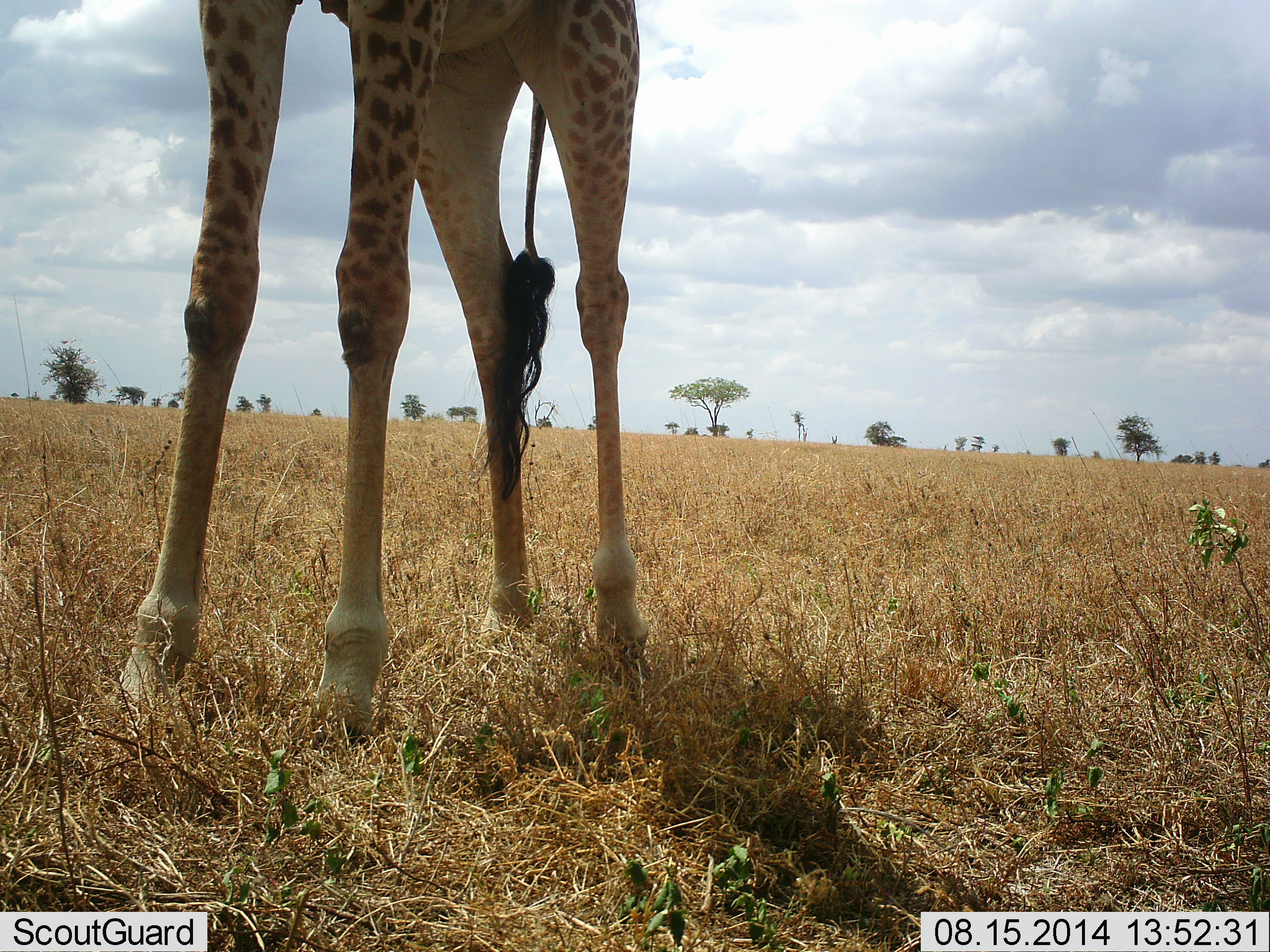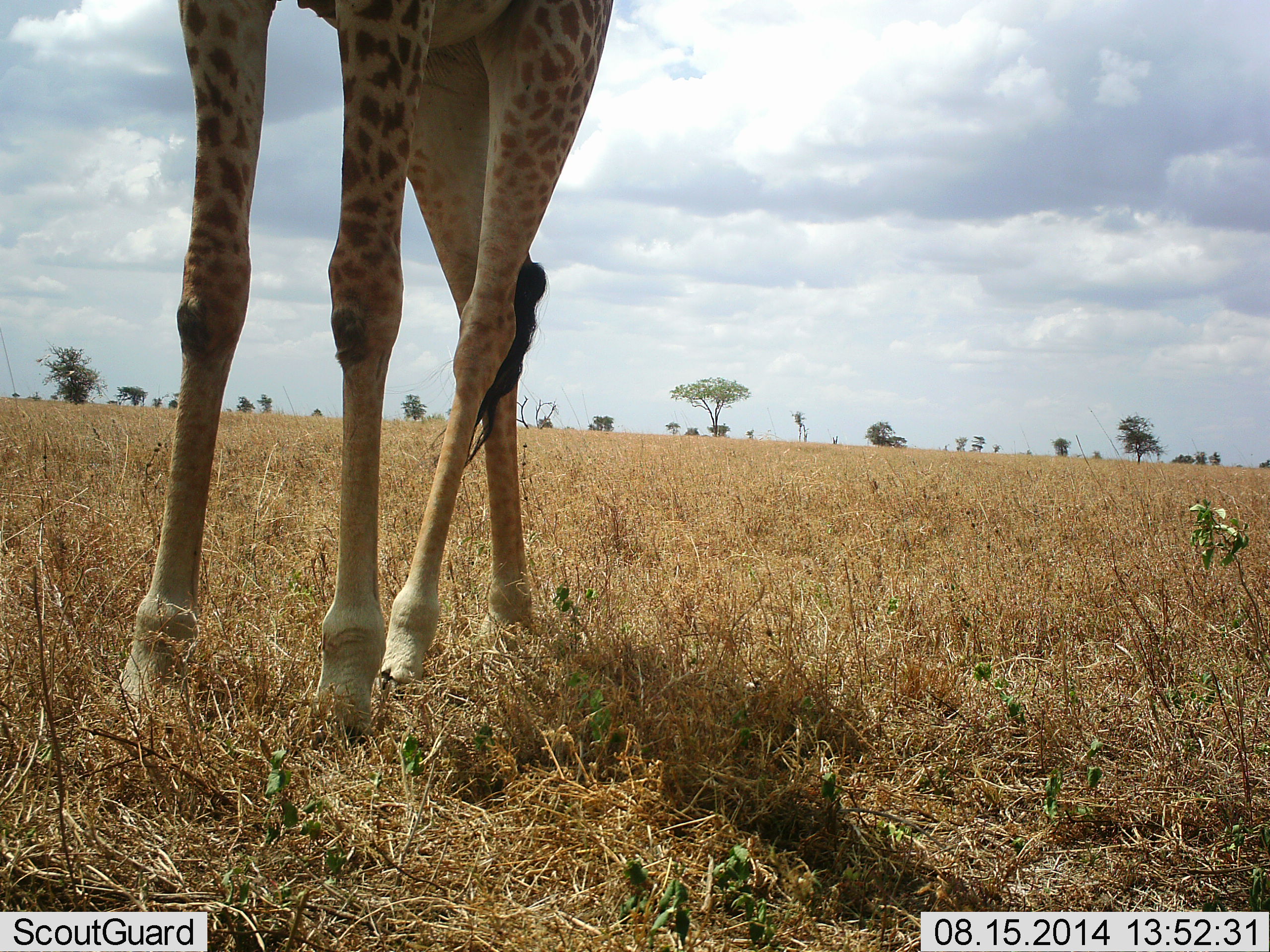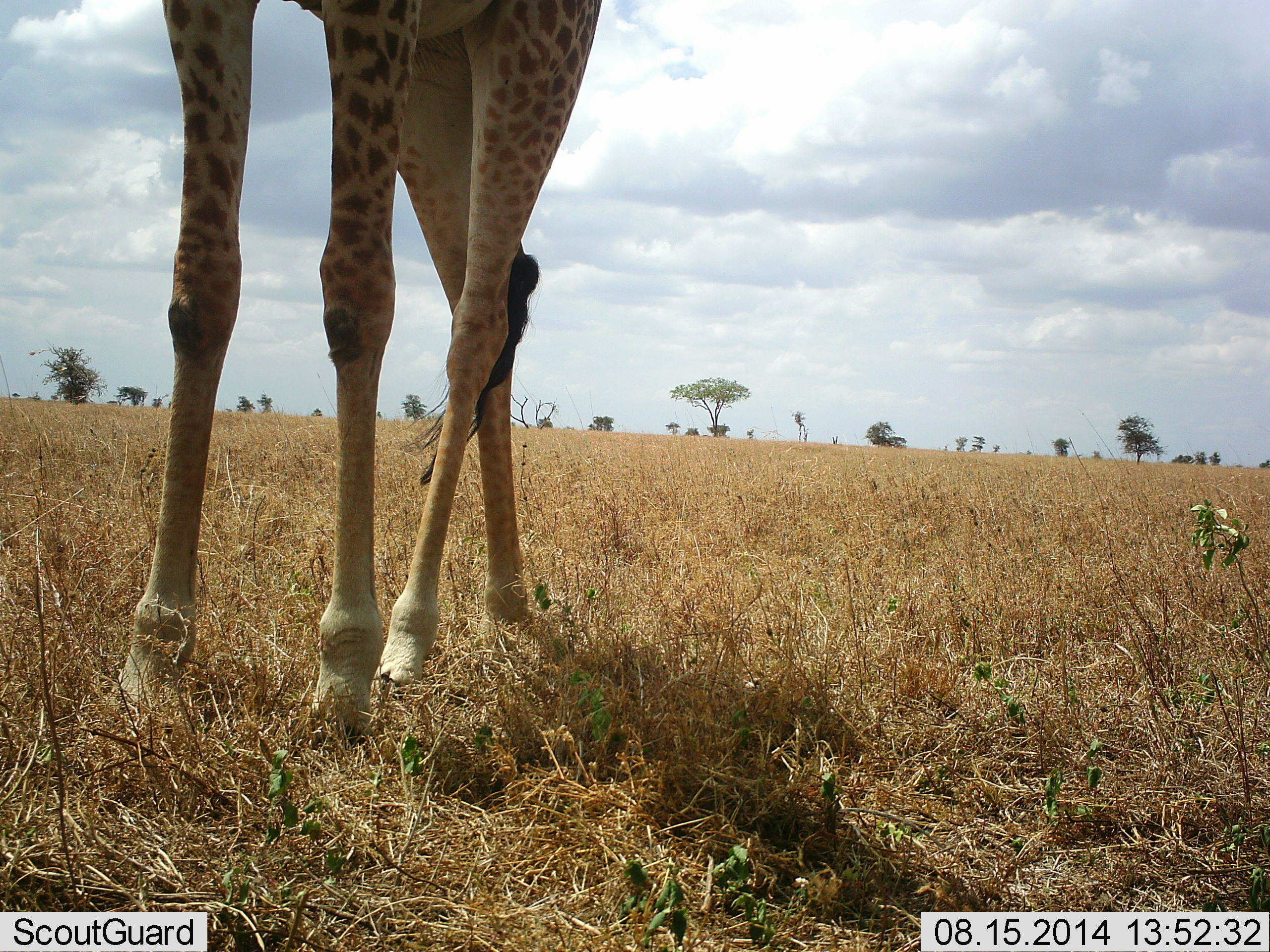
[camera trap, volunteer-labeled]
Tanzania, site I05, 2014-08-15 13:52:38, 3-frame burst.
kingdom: Animalia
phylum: Chordata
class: Mammalia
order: Artiodactyla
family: Giraffidae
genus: Giraffa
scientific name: Giraffa camelopardalis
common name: giraffe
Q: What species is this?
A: Giraffe (Giraffa camelopardalis).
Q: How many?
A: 1.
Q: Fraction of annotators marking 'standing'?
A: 70%.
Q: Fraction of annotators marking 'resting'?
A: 0%.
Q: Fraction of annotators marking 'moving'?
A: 30%.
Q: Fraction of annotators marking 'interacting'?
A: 0%.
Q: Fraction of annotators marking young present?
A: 0%.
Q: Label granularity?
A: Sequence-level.